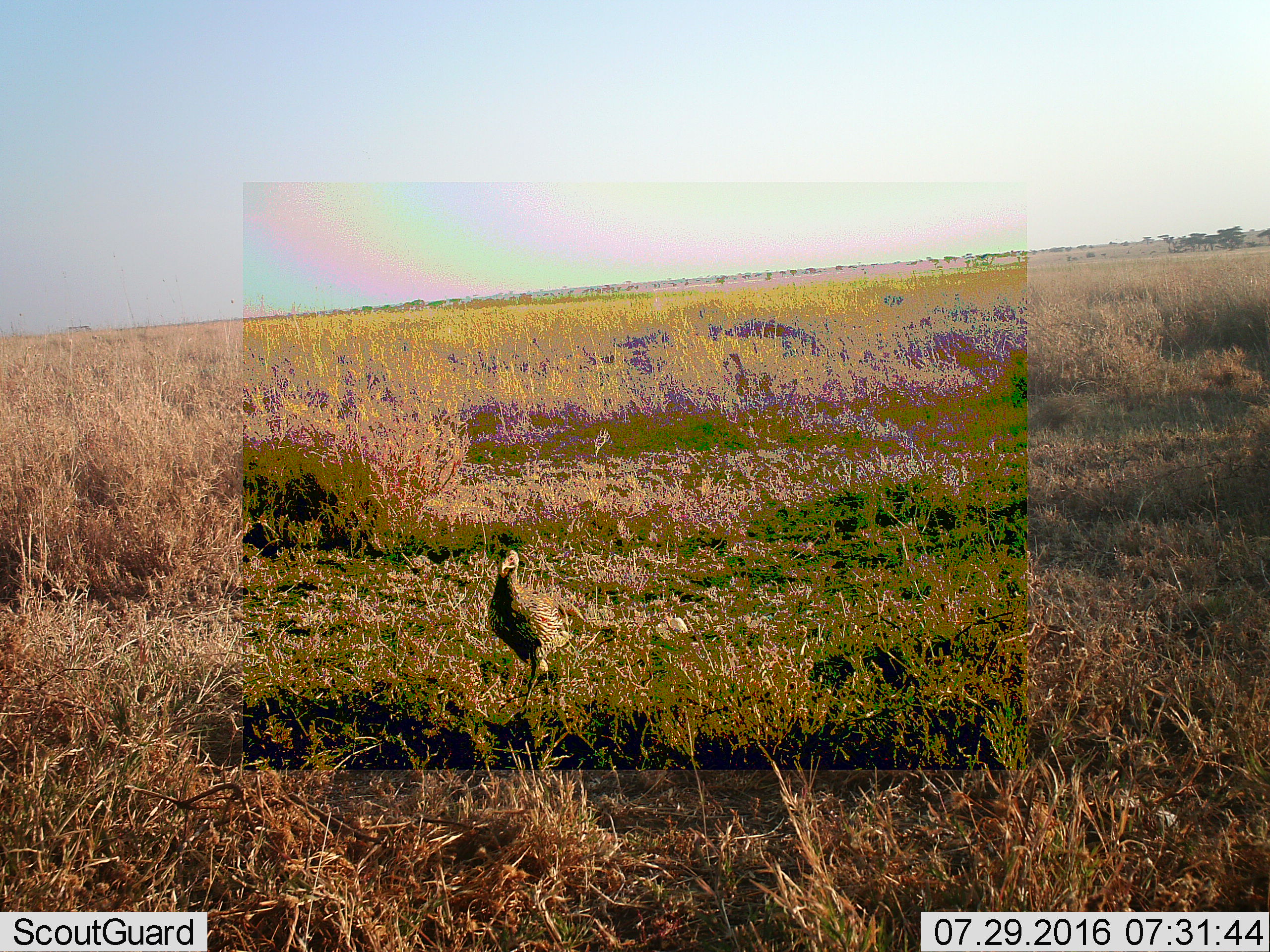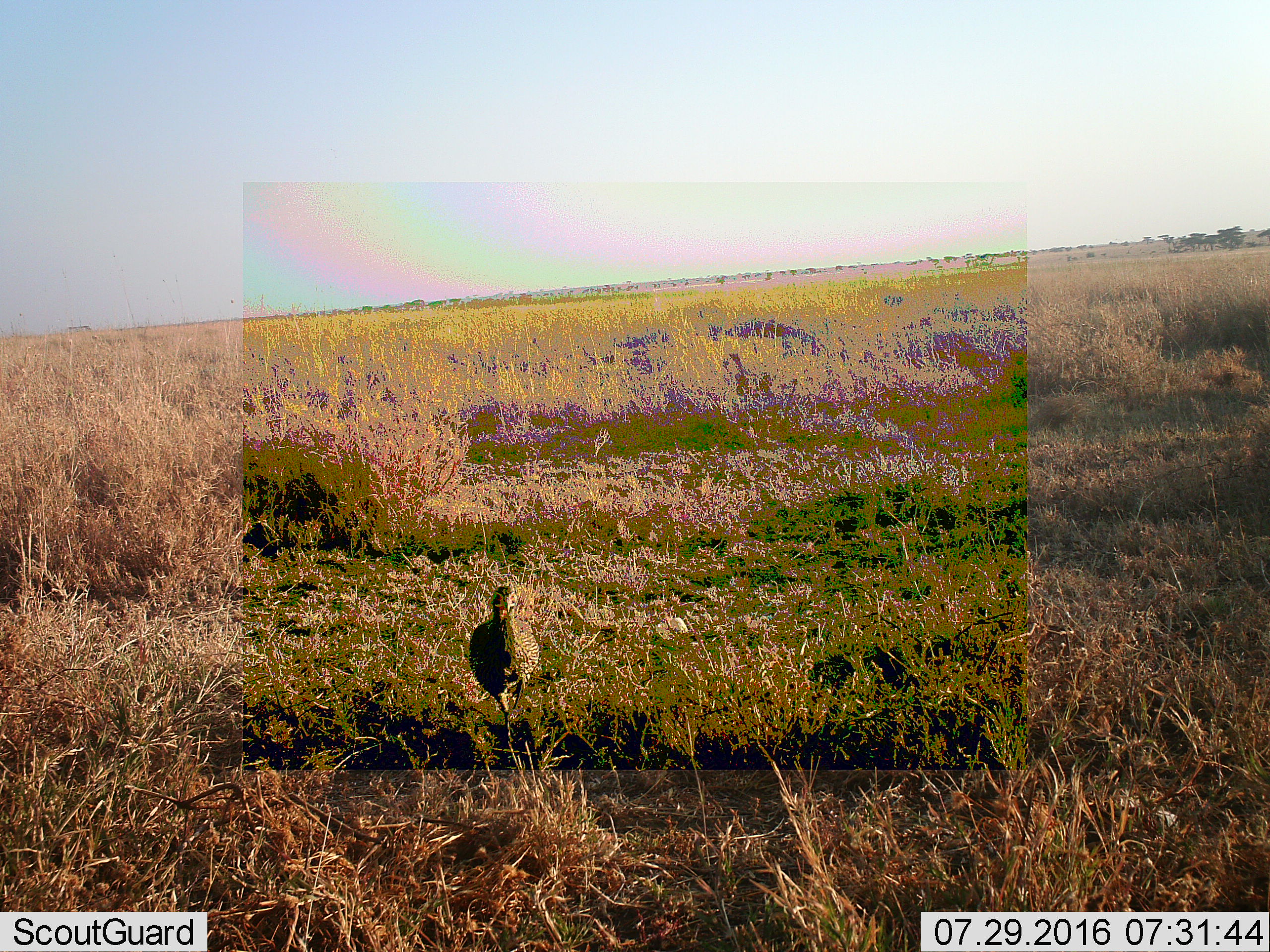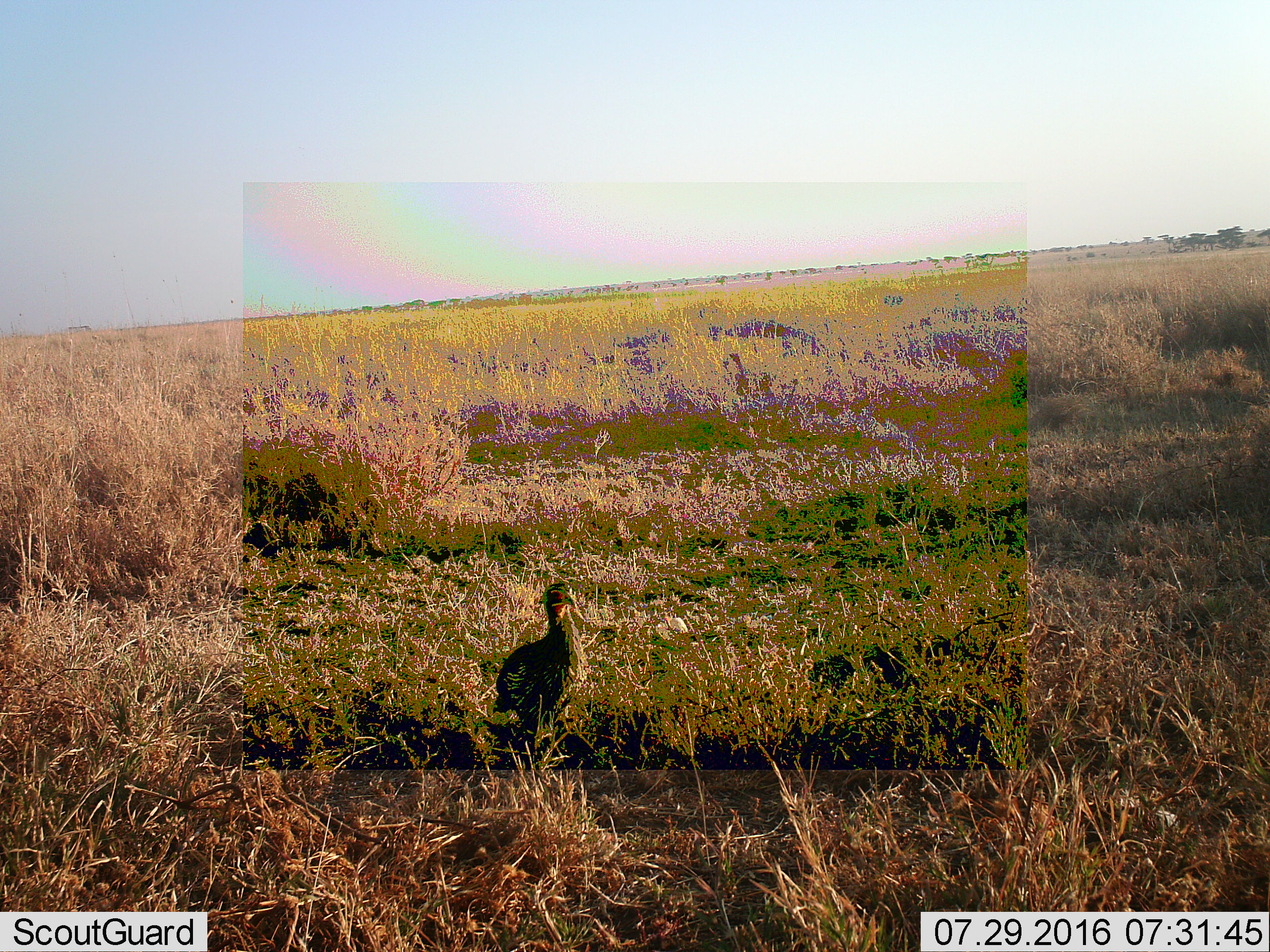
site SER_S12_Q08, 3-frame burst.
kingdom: Animalia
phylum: Chordata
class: Aves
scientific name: Aves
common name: bird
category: birdother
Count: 1.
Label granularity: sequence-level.